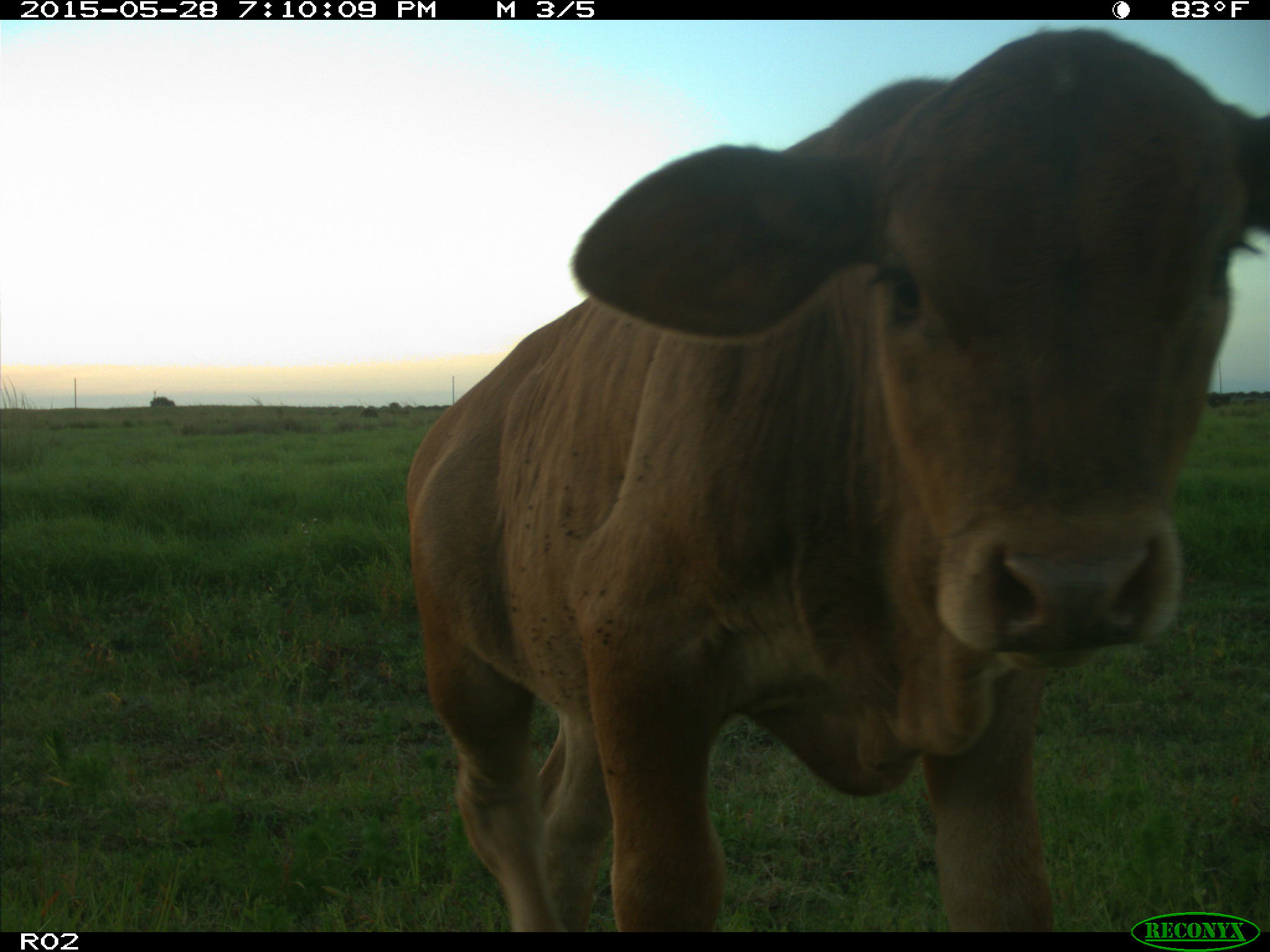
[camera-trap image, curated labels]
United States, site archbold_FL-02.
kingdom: Animalia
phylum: Chordata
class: Mammalia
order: Artiodactyla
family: Bovidae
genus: Bos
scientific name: Bos taurus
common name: domestic cow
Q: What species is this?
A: Bos taurus (domestic cow).